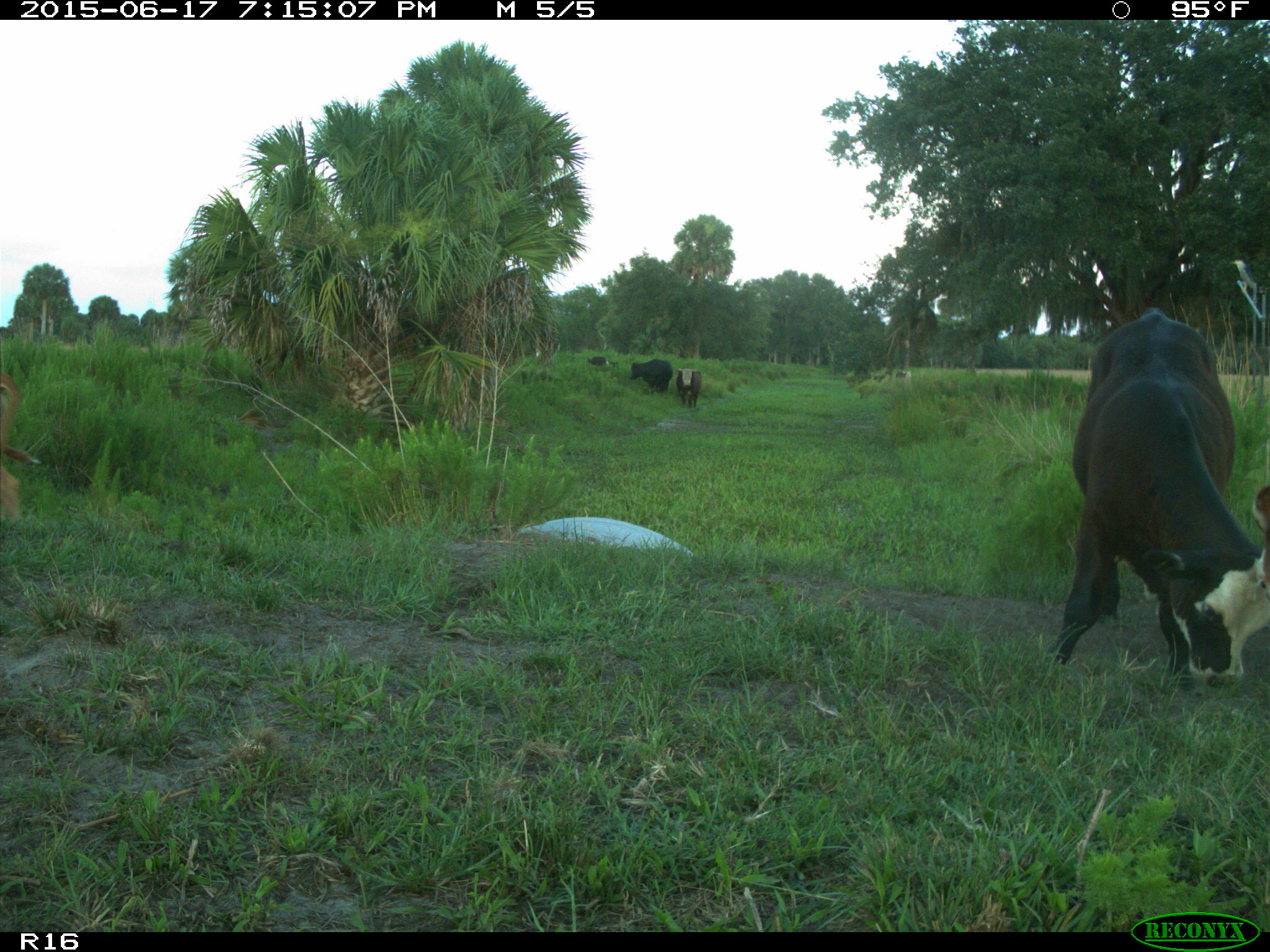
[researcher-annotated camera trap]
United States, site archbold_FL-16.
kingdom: Animalia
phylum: Chordata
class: Mammalia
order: Artiodactyla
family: Bovidae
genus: Bos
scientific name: Bos taurus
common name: domestic cow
Bos taurus (domestic cow).